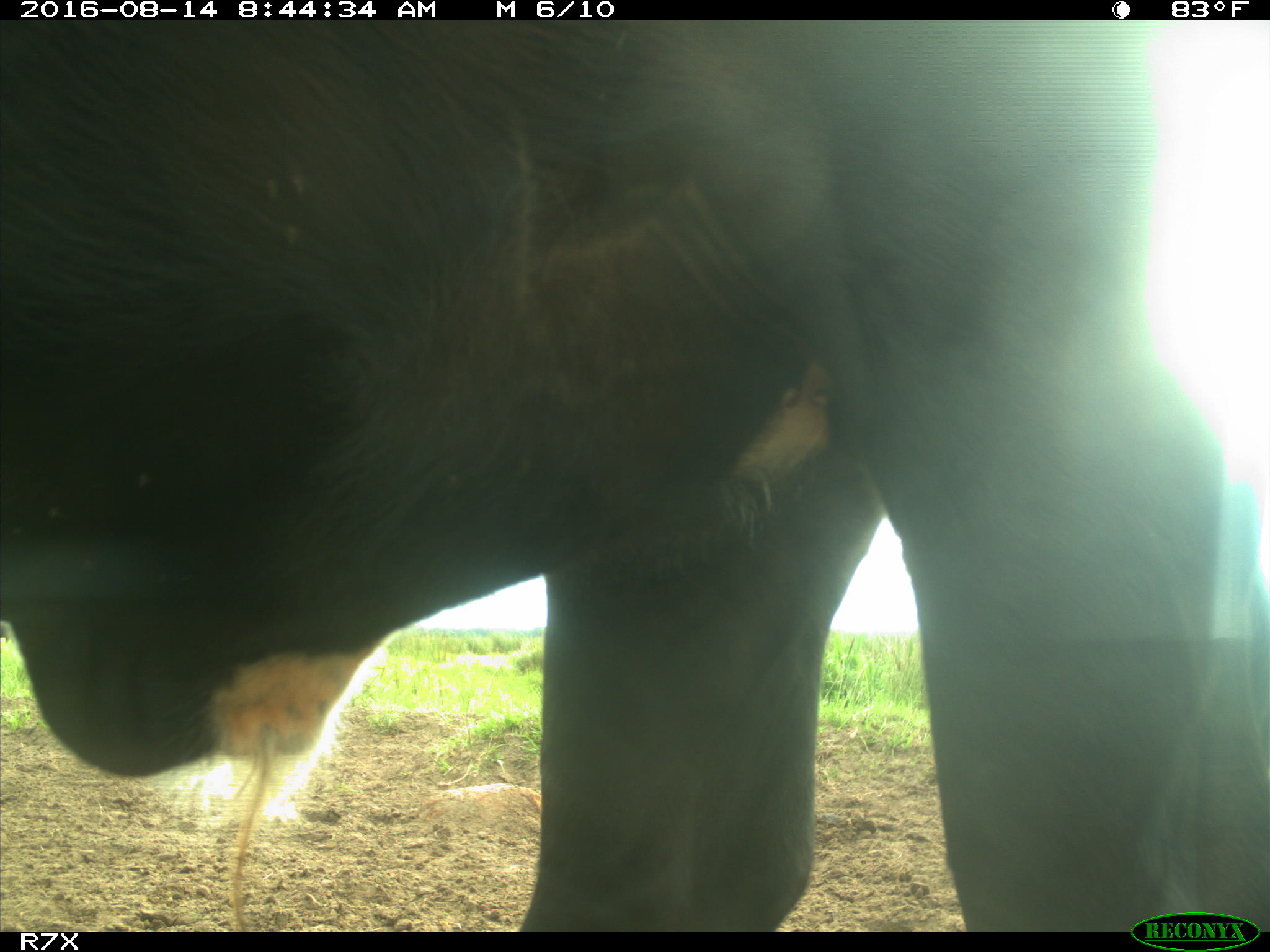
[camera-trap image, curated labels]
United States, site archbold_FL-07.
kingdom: Animalia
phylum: Chordata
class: Mammalia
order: Artiodactyla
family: Bovidae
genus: Bos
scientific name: Bos taurus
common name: domestic cow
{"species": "Bos taurus (domestic cow)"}